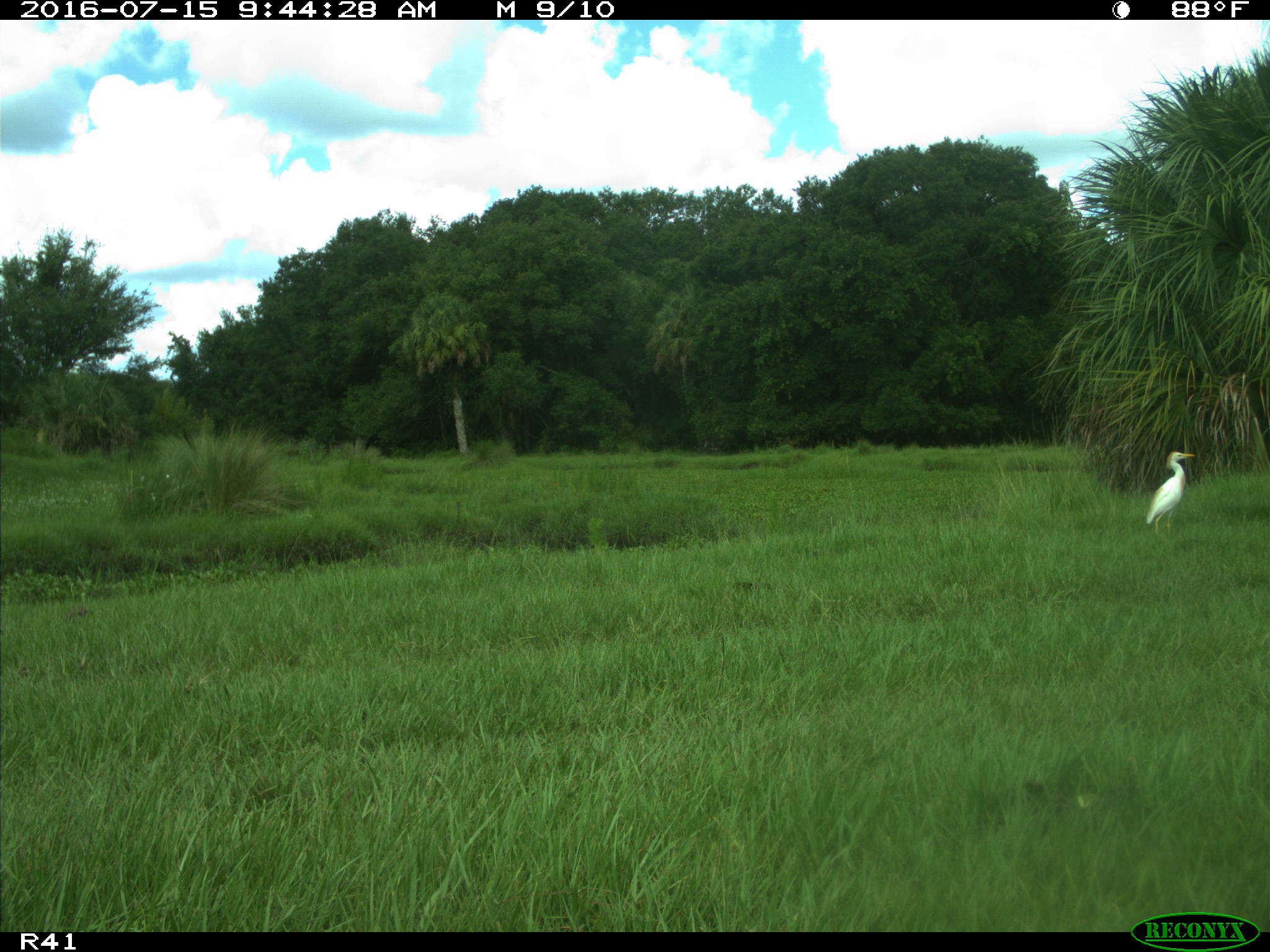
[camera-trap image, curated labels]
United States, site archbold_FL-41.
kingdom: Animalia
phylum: Chordata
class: Aves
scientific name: Aves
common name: birds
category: unidentified bird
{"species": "unidentified bird (birds) (Aves)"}